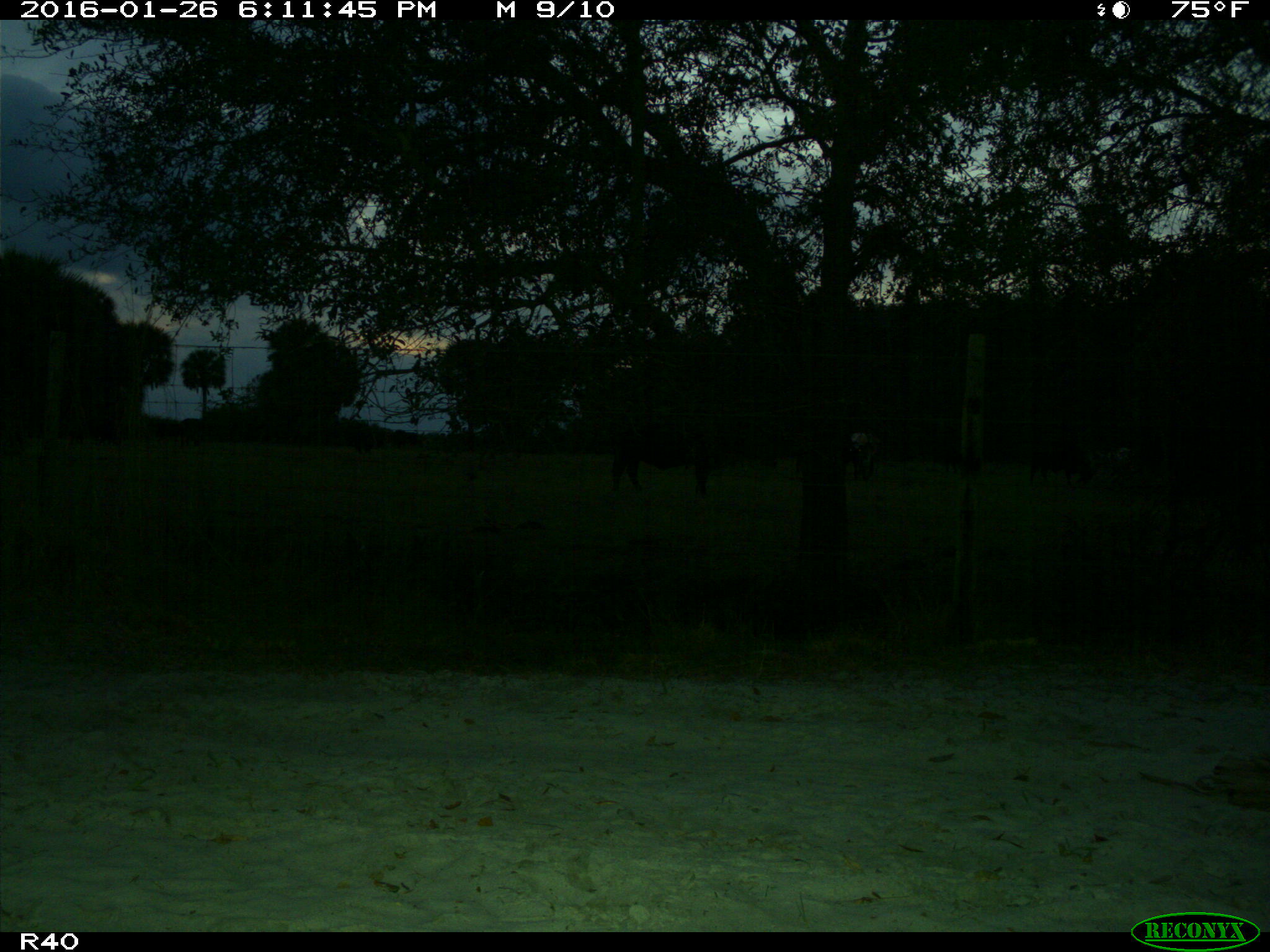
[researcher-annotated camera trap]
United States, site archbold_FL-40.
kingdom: Animalia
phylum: Chordata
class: Mammalia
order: Artiodactyla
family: Bovidae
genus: Bos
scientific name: Bos taurus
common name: domestic cow